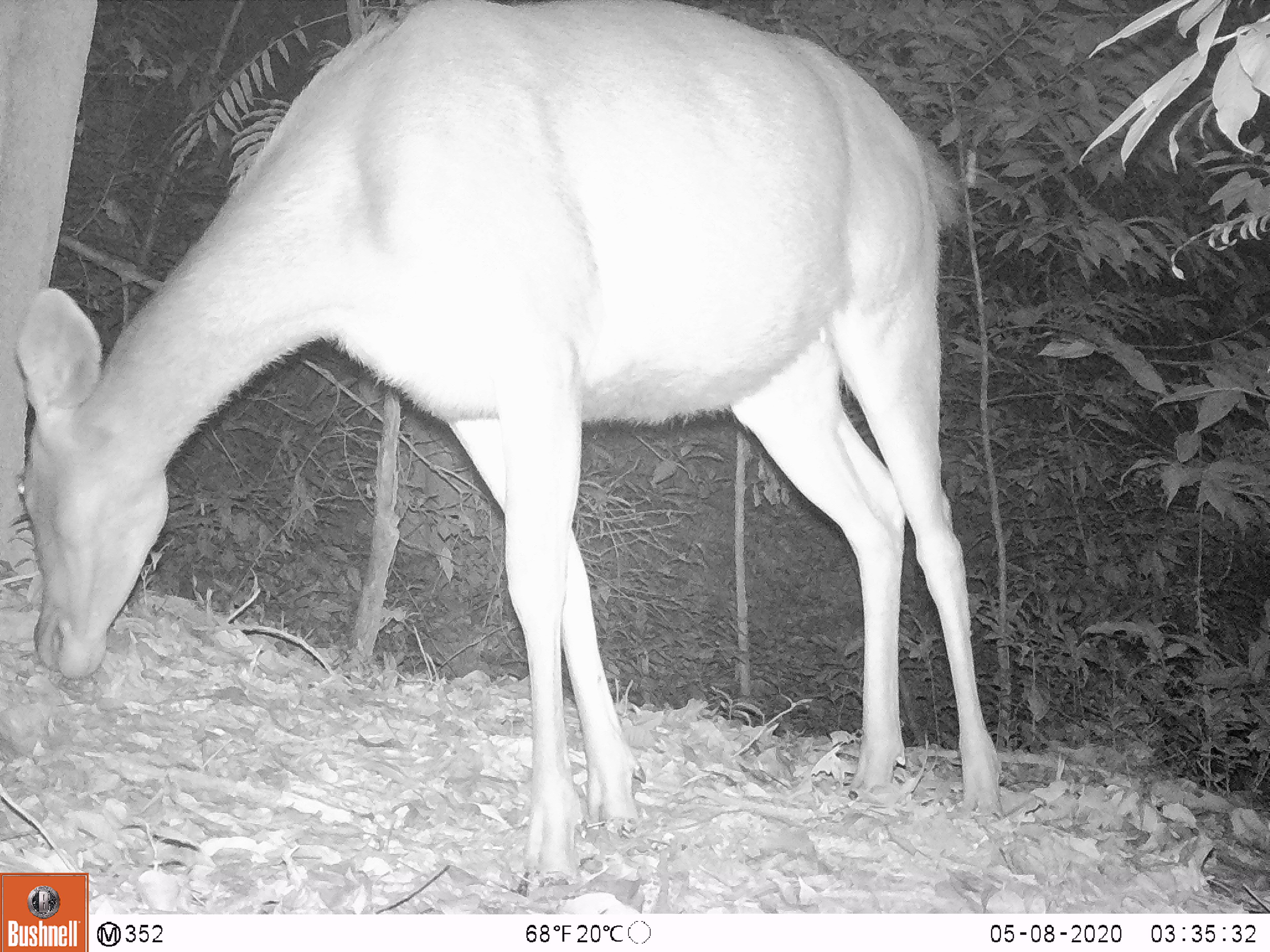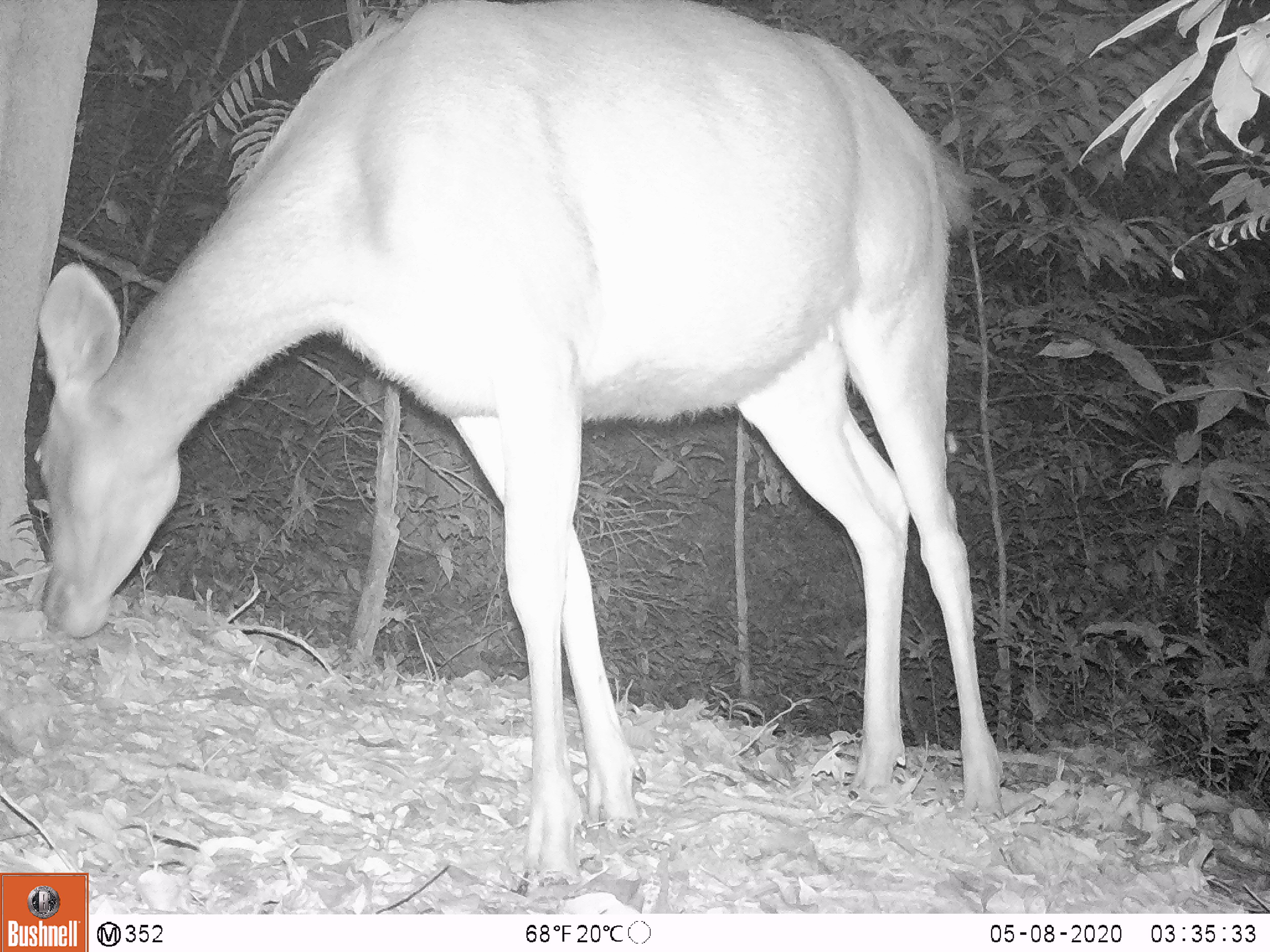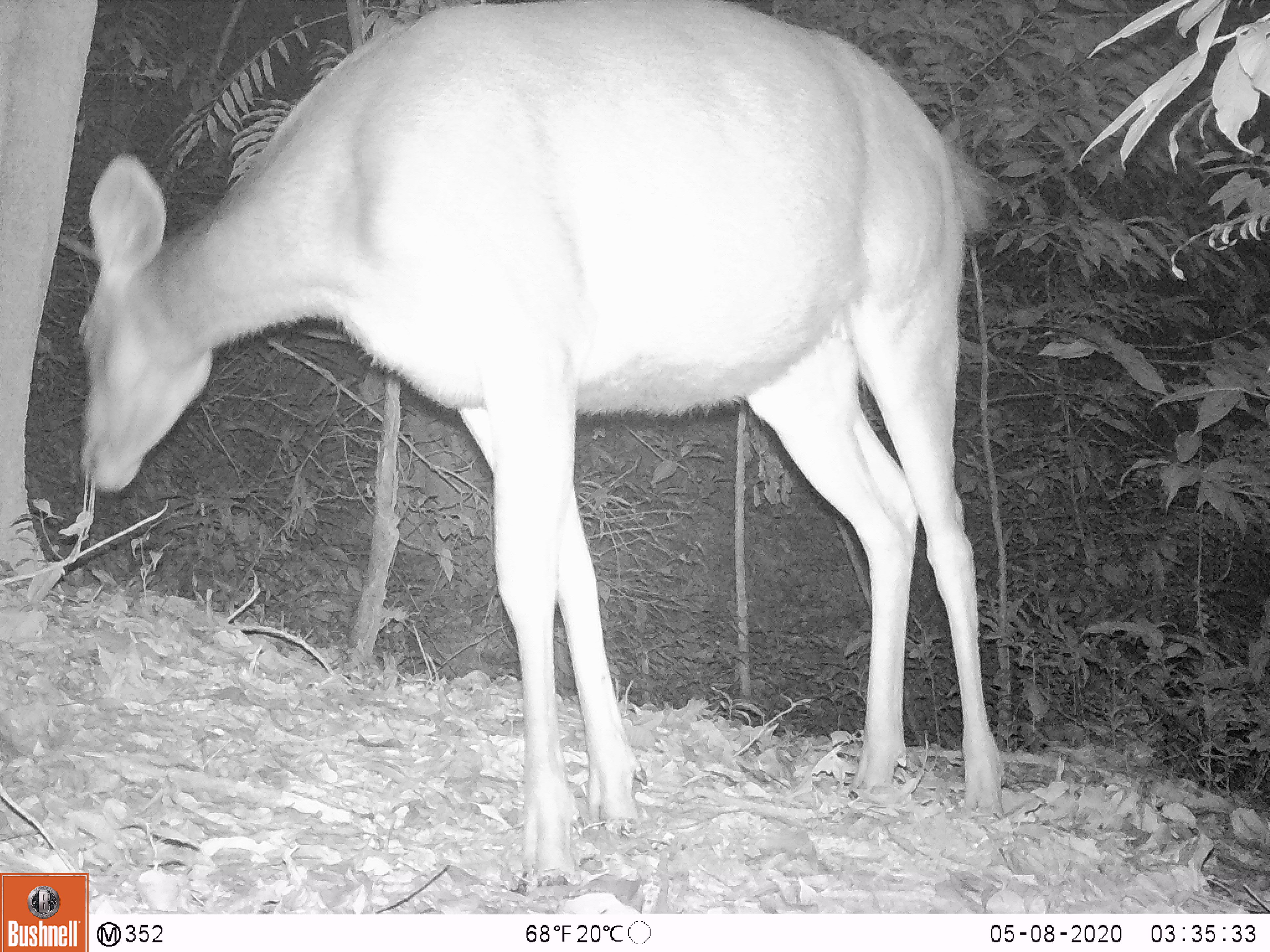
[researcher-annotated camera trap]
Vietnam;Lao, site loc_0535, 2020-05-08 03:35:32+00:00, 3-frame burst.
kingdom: Animalia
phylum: Chordata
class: Mammalia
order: Artiodactyla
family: Cervidae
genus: Rusa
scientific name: Rusa unicolor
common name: sambar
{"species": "sambar (Rusa unicolor)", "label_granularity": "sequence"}